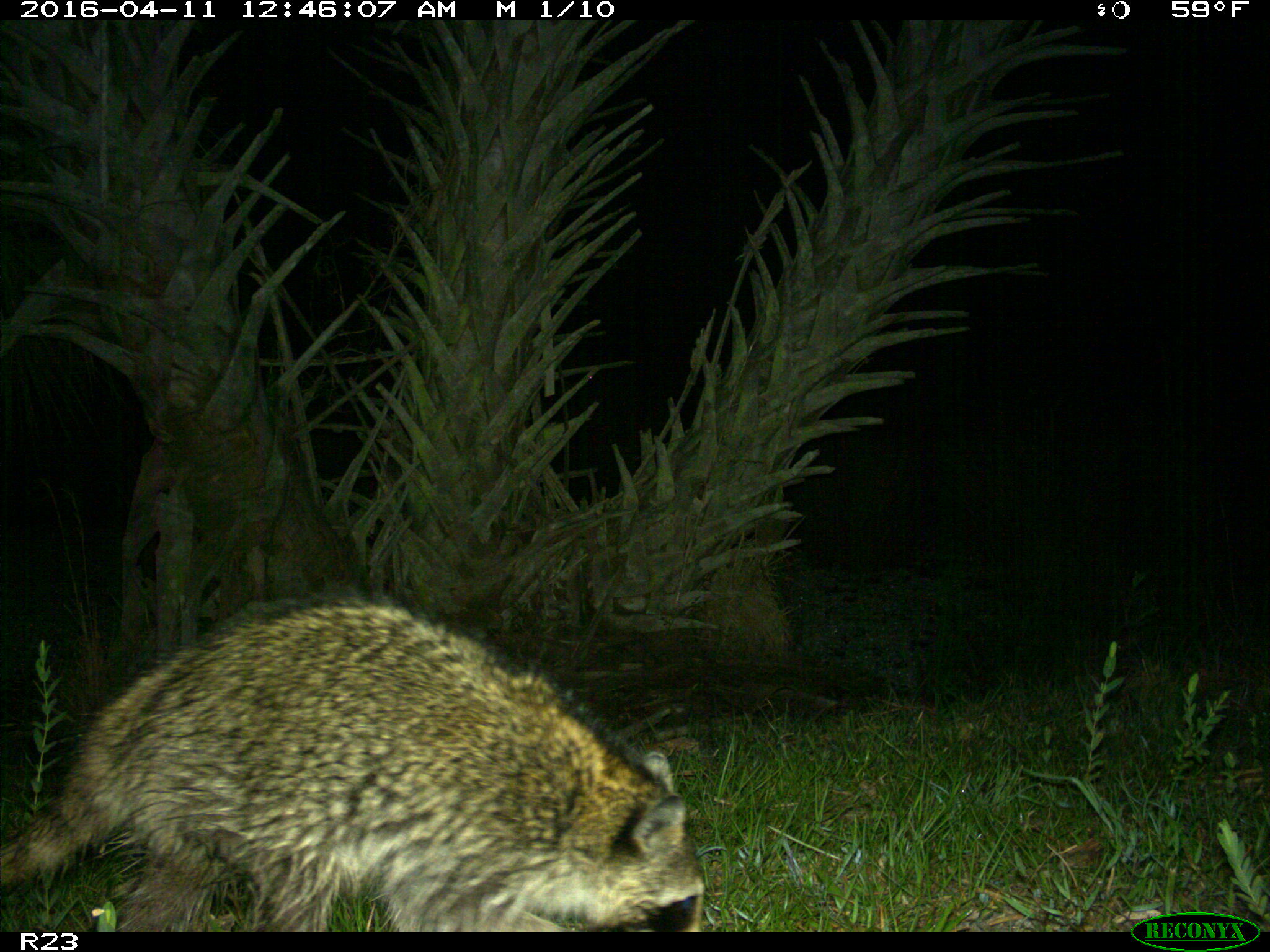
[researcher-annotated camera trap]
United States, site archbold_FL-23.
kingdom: Animalia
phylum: Chordata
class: Mammalia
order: Carnivora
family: Procyonidae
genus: Procyon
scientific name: Procyon lotor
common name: common raccoon